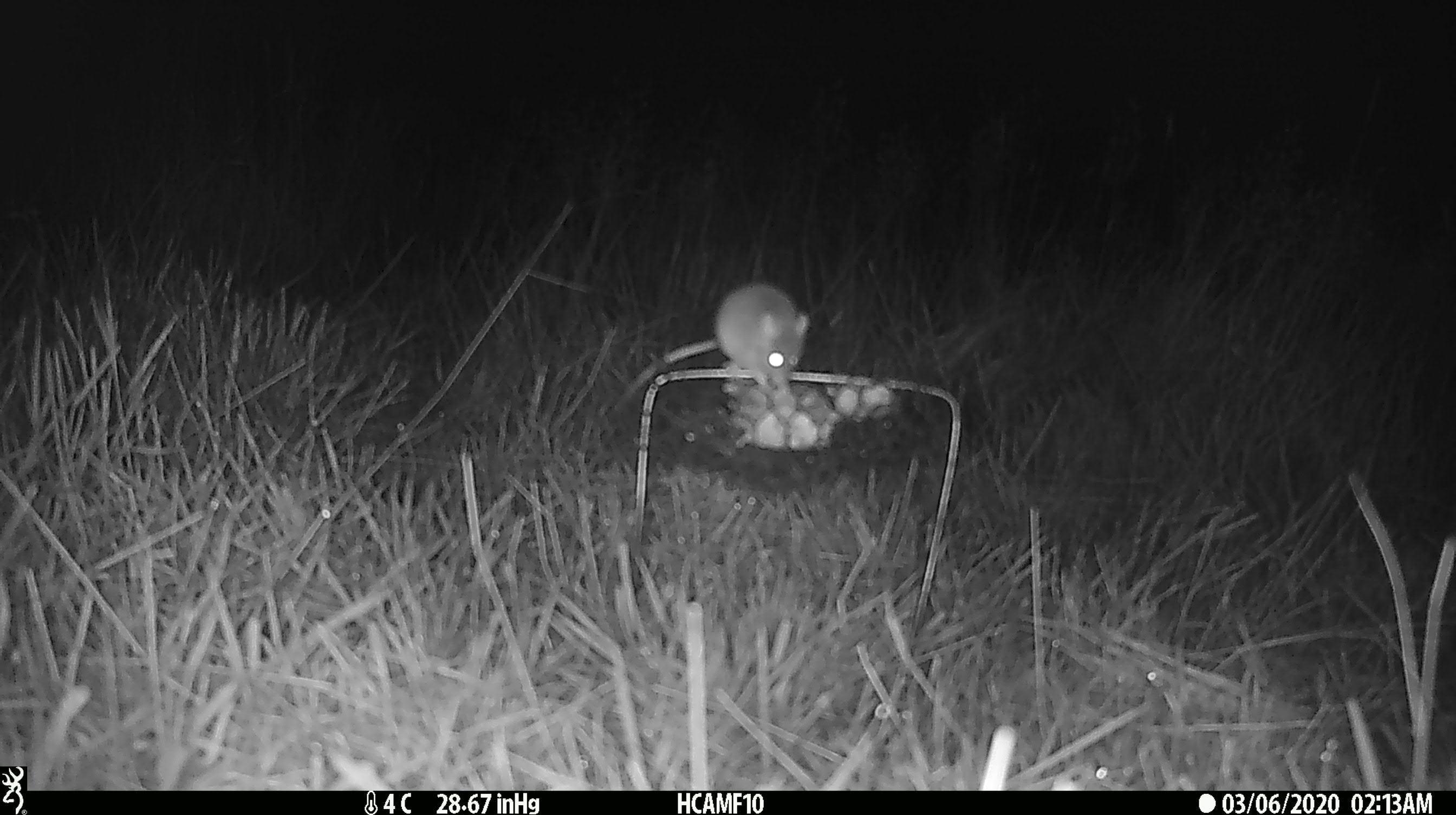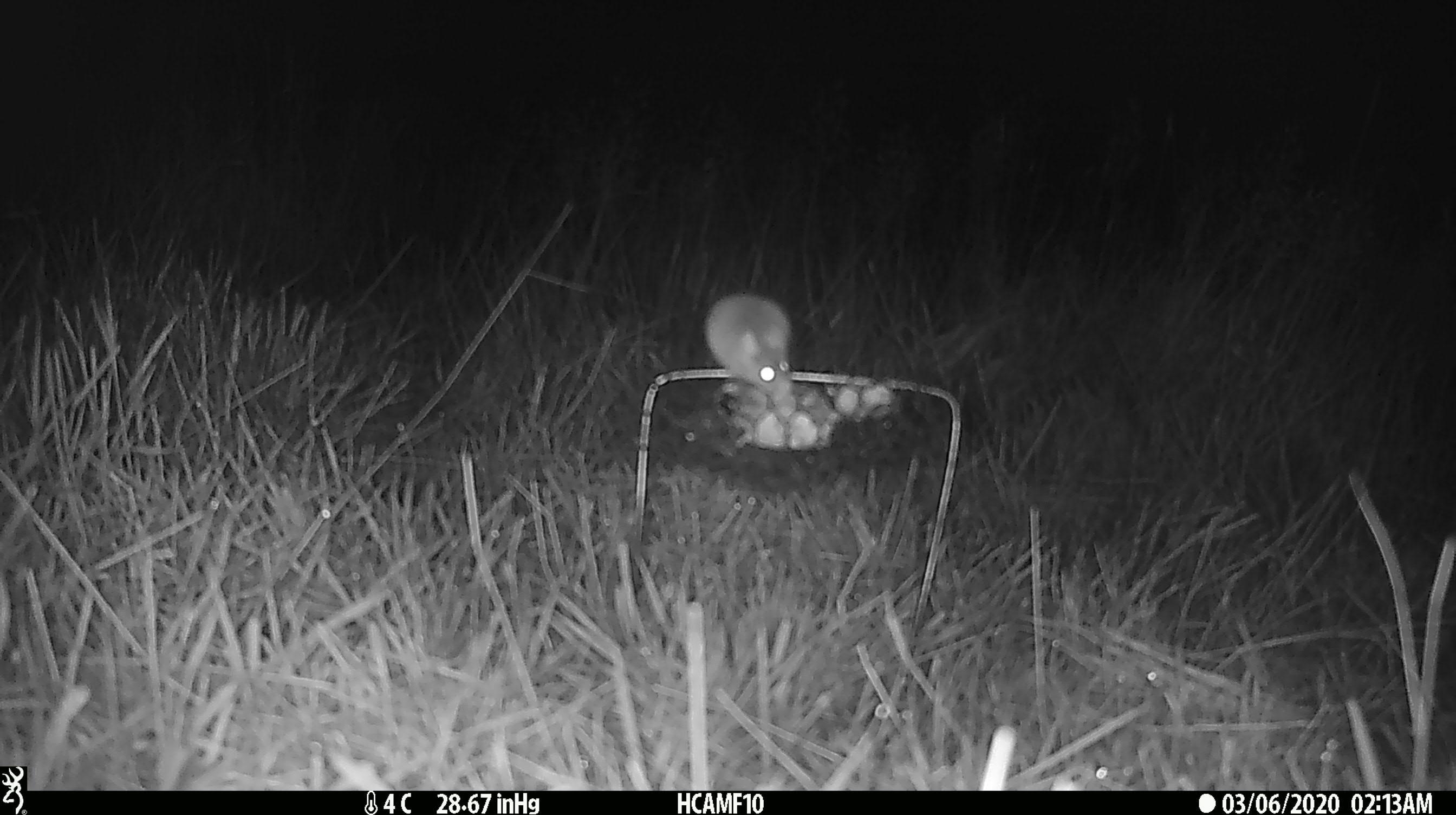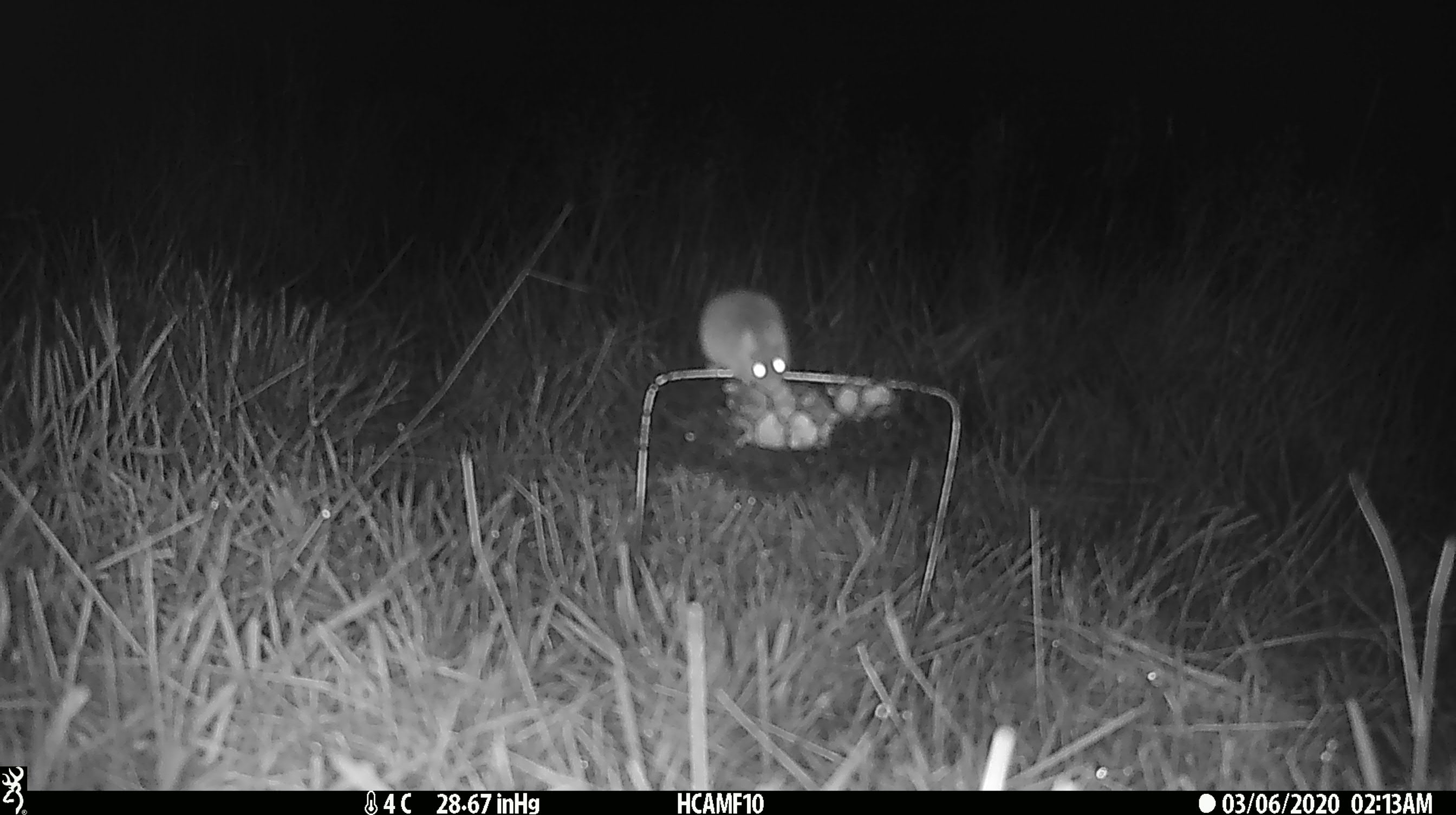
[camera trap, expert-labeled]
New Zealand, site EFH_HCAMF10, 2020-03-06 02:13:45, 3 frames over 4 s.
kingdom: Animalia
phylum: Chordata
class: Mammalia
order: Rodentia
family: Muridae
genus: Mus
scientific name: Mus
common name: mouse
Mouse (Mus).